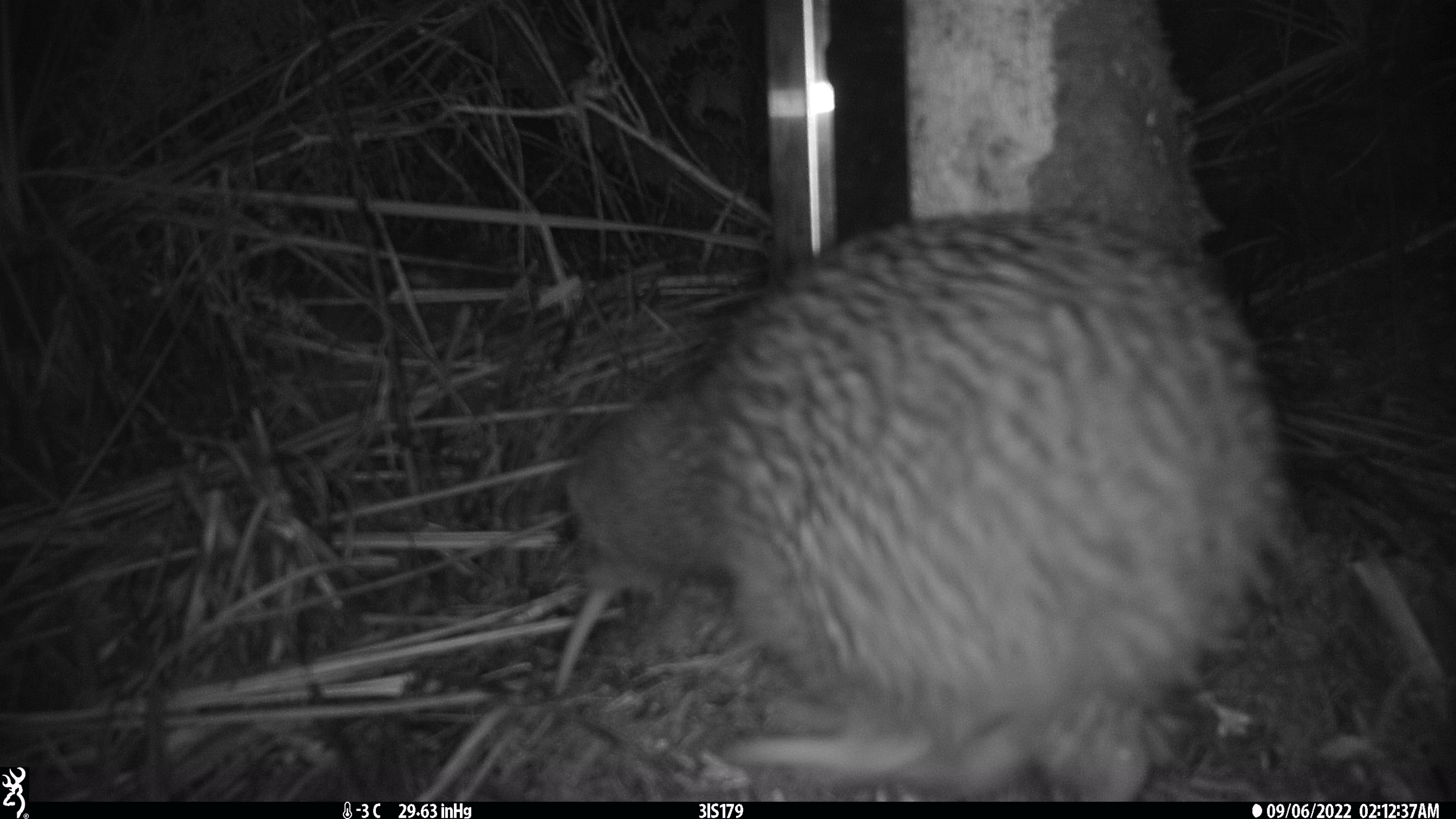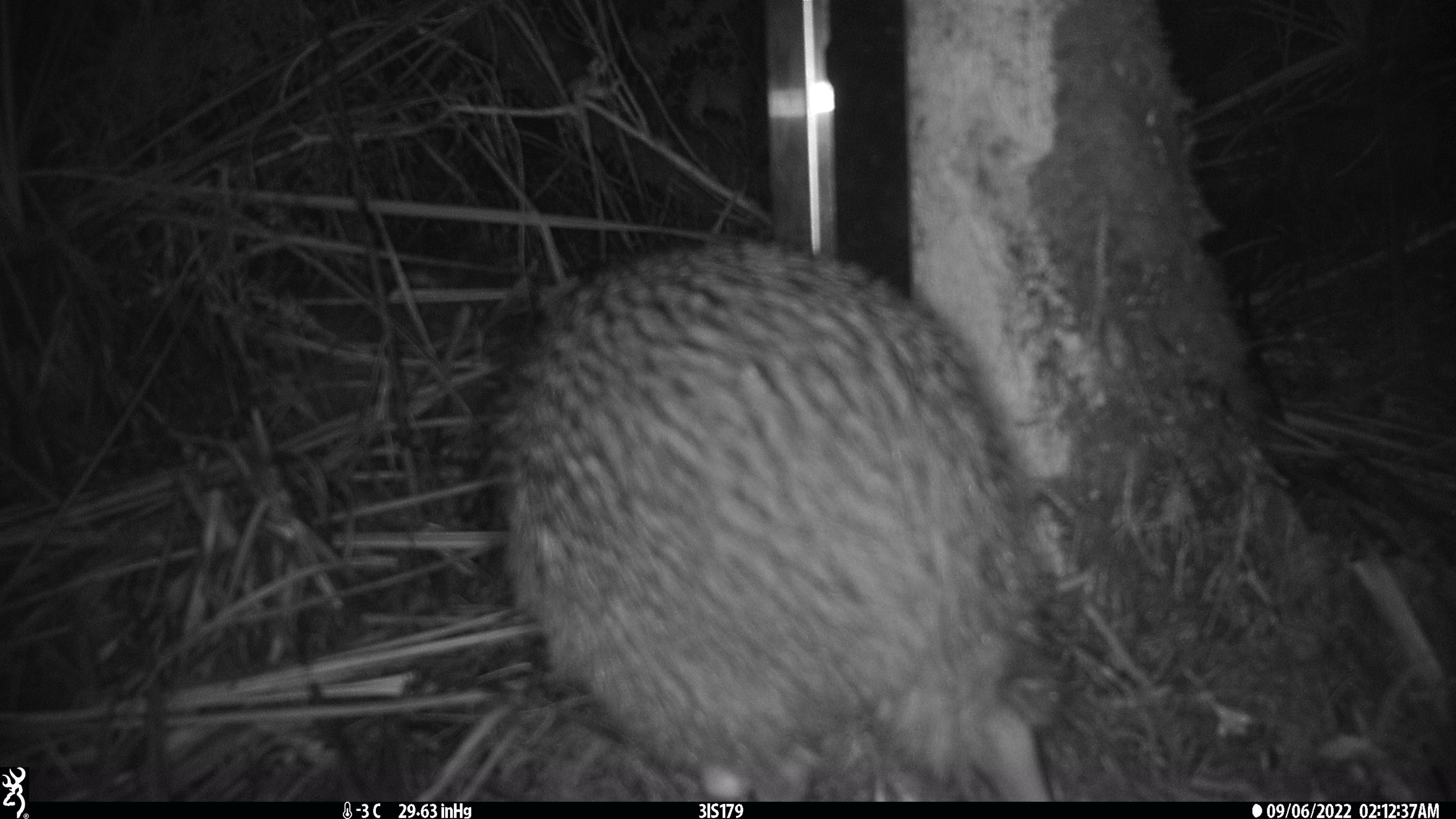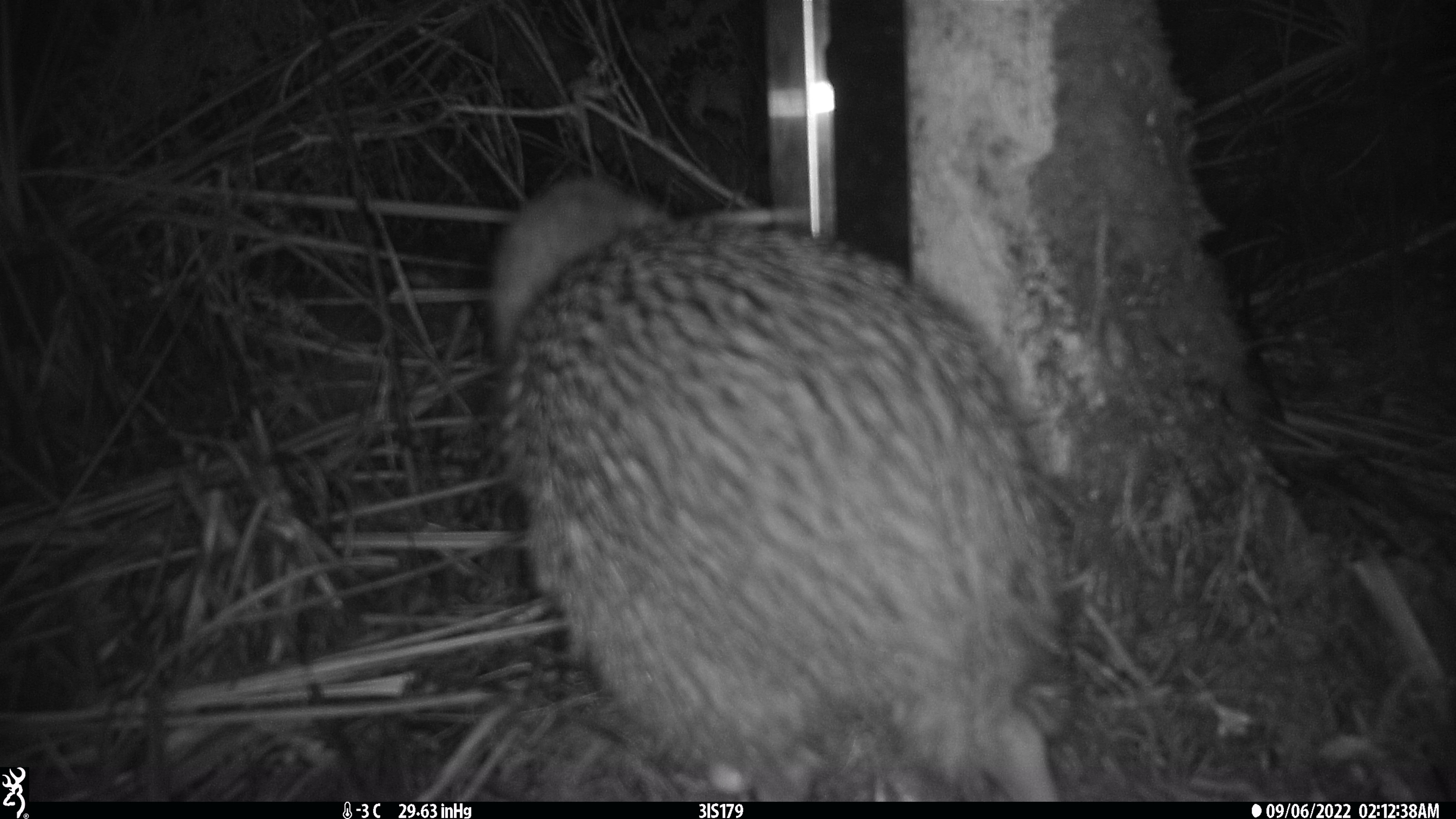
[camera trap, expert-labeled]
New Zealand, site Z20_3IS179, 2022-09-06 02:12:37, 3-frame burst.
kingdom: Animalia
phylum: Chordata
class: Aves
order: Apterygiformes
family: Apterygidae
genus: Apteryx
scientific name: Apteryx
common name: kiwi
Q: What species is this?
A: Kiwi (Apteryx).